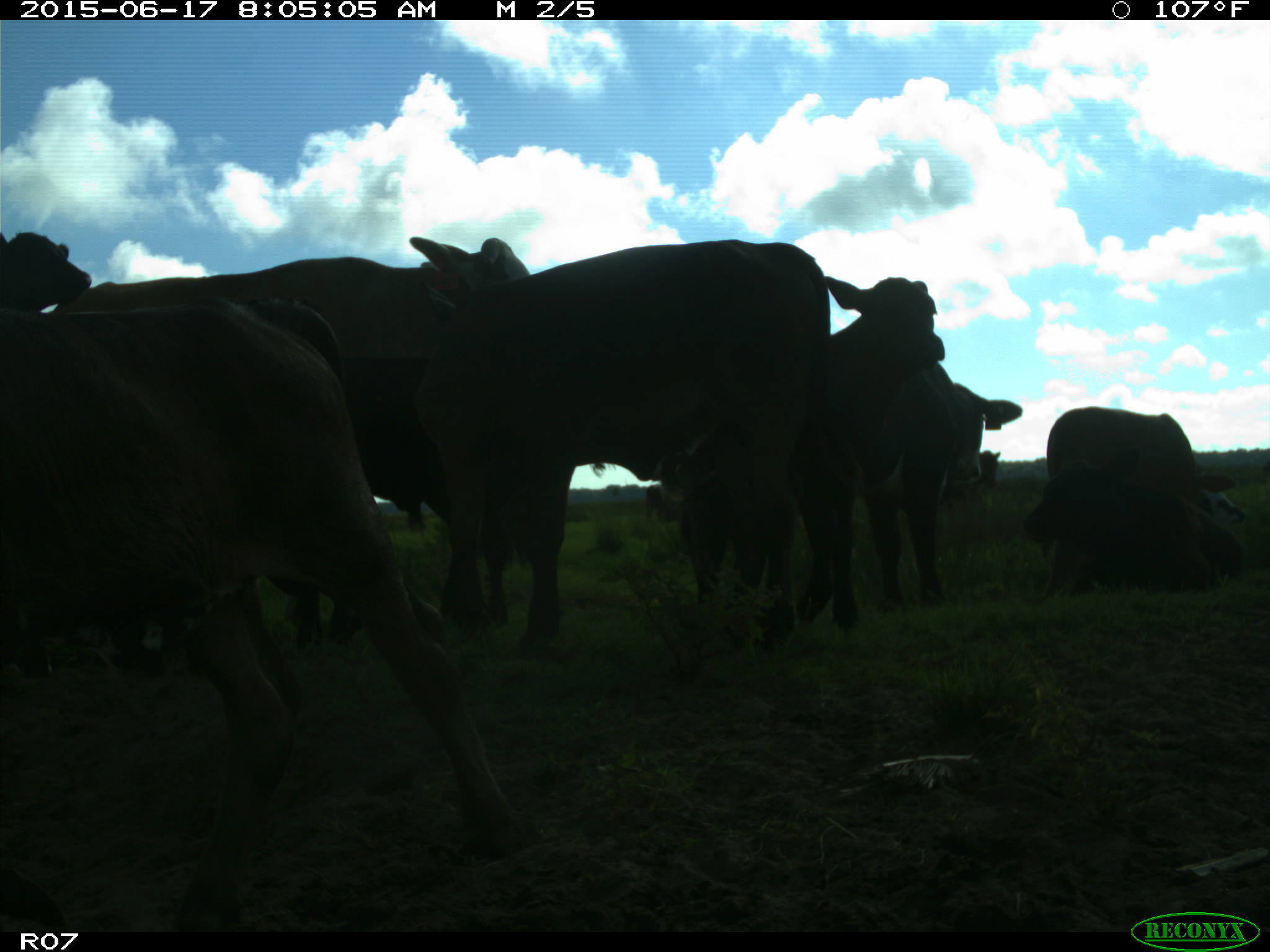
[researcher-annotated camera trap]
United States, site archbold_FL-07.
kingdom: Animalia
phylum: Chordata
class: Mammalia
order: Artiodactyla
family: Bovidae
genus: Bos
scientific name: Bos taurus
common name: domestic cow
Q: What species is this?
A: Bos taurus (domestic cow).